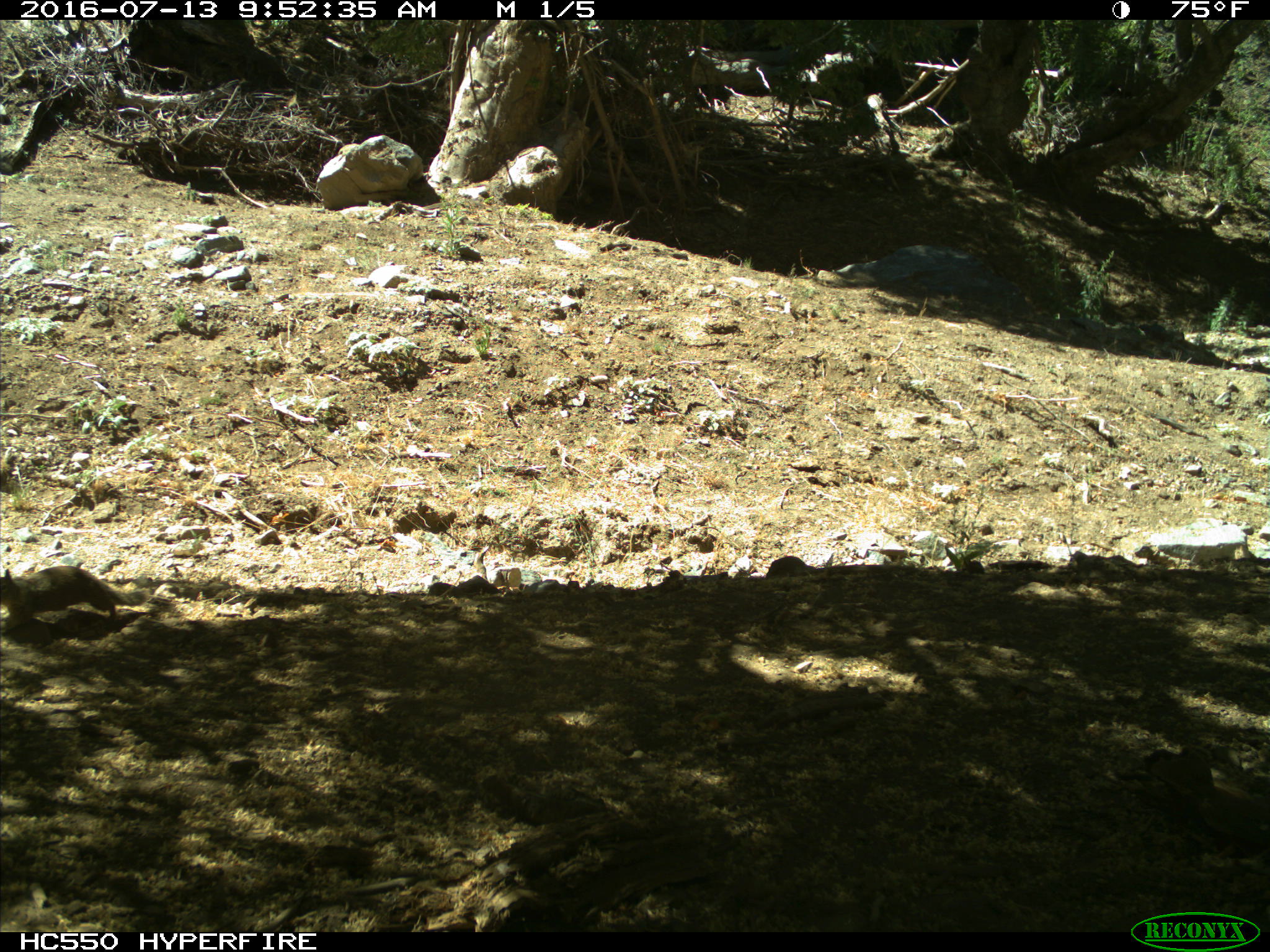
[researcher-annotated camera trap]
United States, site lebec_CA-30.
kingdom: Animalia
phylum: Chordata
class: Mammalia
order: Rodentia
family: Sciuridae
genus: Otospermophilus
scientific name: Otospermophilus beecheyi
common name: california ground squirrel